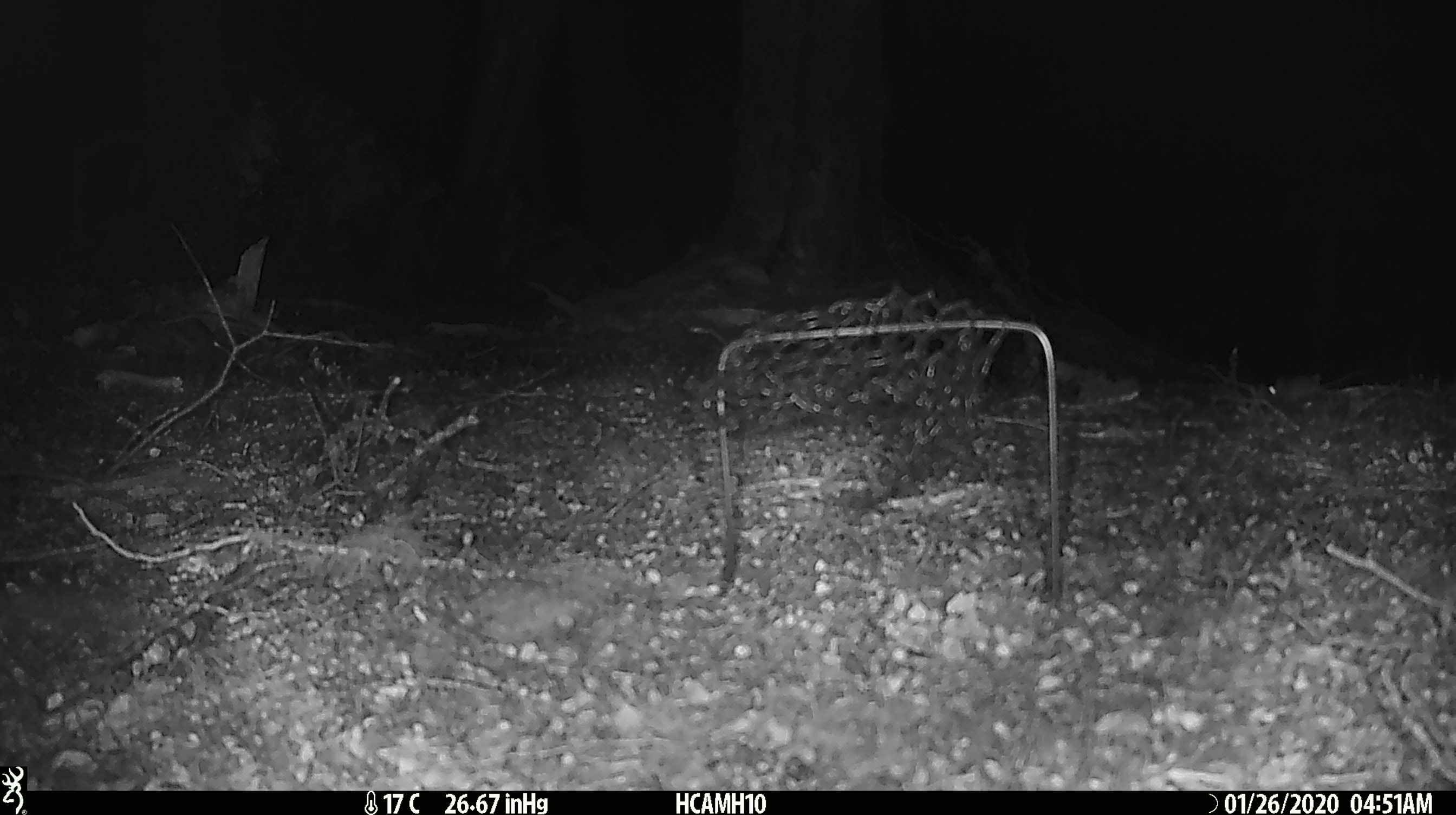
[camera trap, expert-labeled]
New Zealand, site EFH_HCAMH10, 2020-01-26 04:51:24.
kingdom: Animalia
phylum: Chordata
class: Mammalia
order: Rodentia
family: Muridae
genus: Mus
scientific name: Mus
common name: mouse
Mouse (Mus).